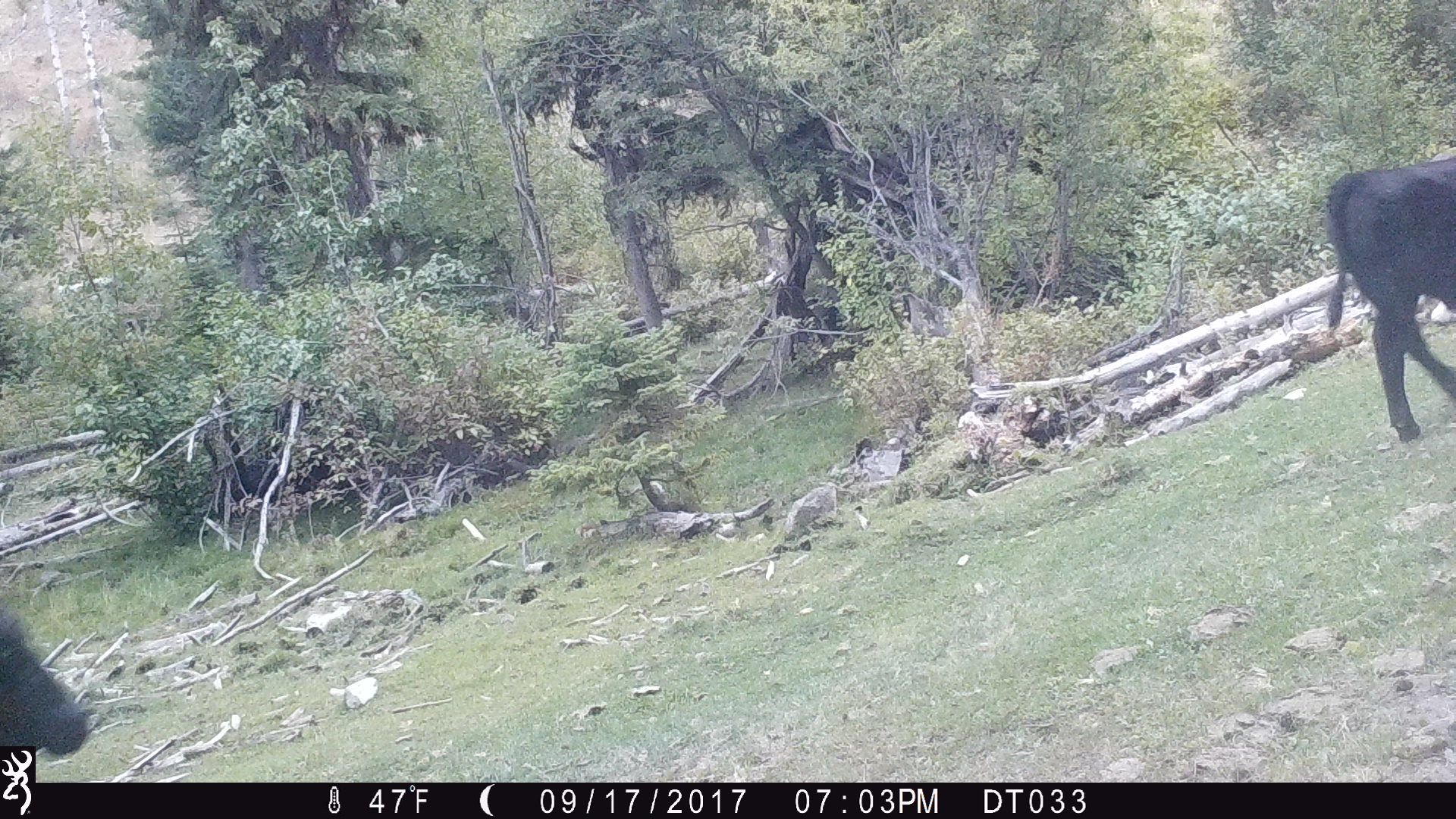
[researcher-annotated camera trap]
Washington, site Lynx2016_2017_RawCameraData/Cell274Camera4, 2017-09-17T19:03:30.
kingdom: Animalia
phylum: Chordata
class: Mammalia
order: Artiodactyla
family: Bovidae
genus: Bos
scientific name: Bos taurus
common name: domestic cattle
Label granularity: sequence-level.